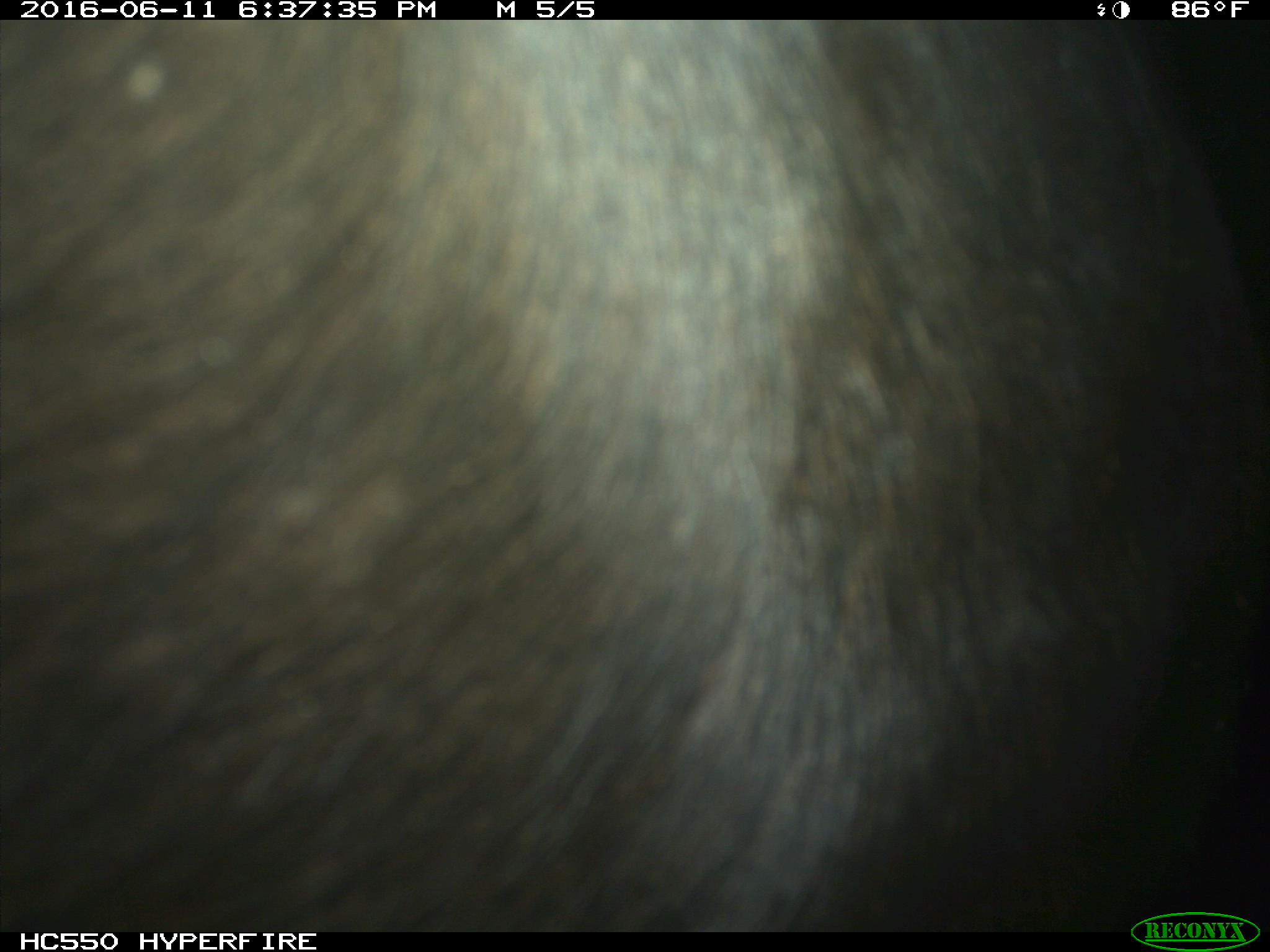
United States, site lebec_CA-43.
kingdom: Animalia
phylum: Chordata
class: Mammalia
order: Artiodactyla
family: Bovidae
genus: Bos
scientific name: Bos taurus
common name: domestic cow